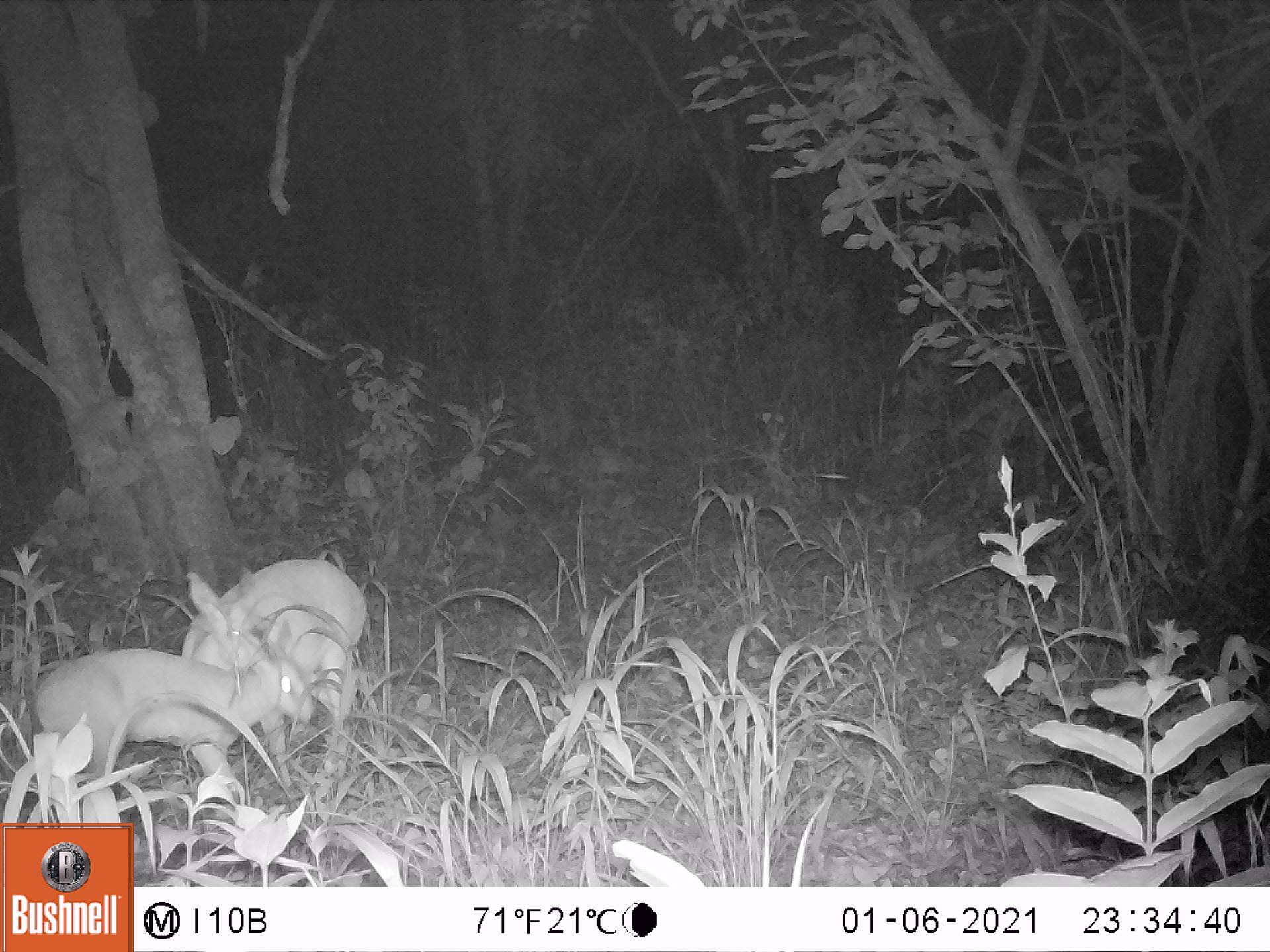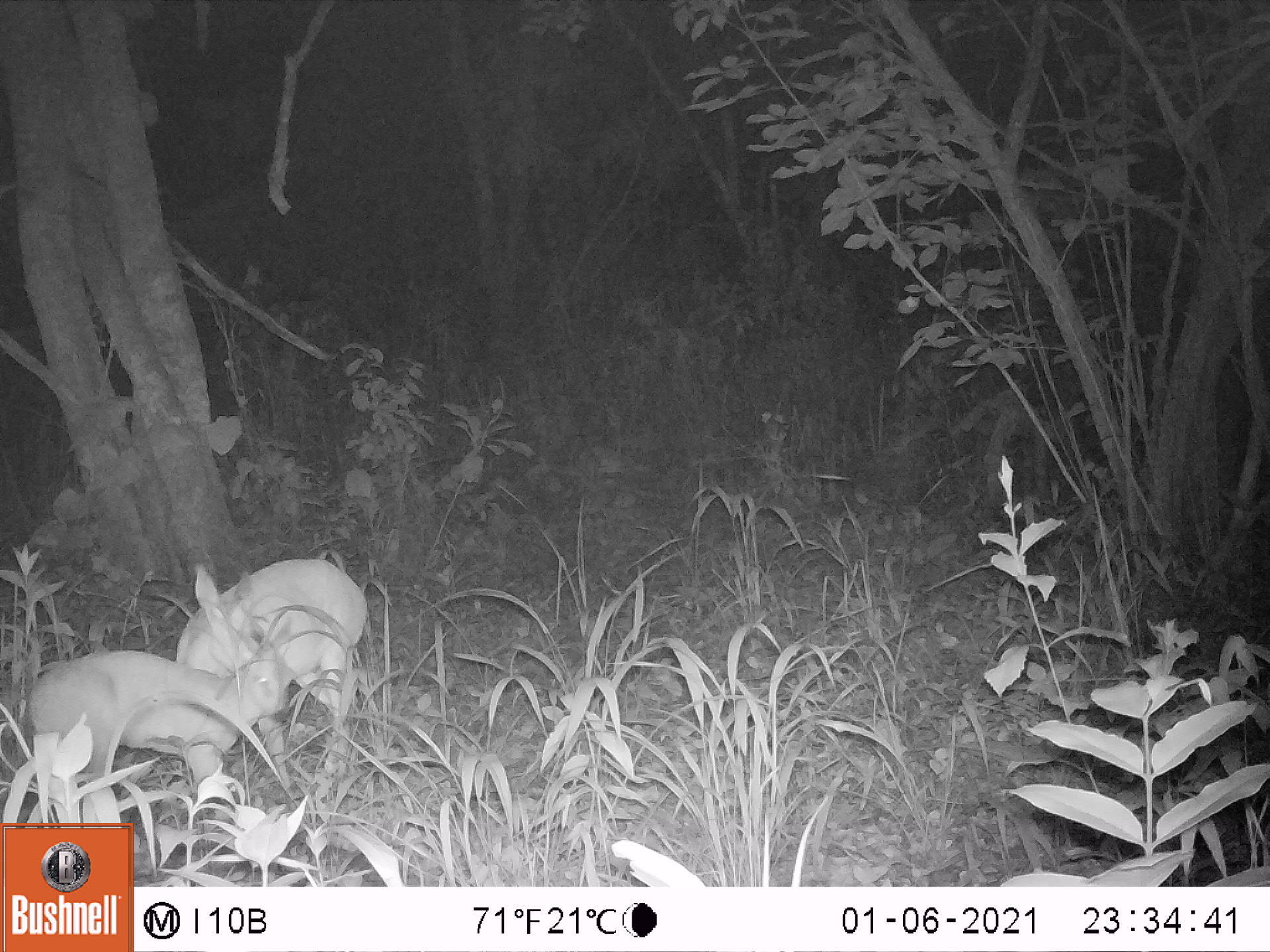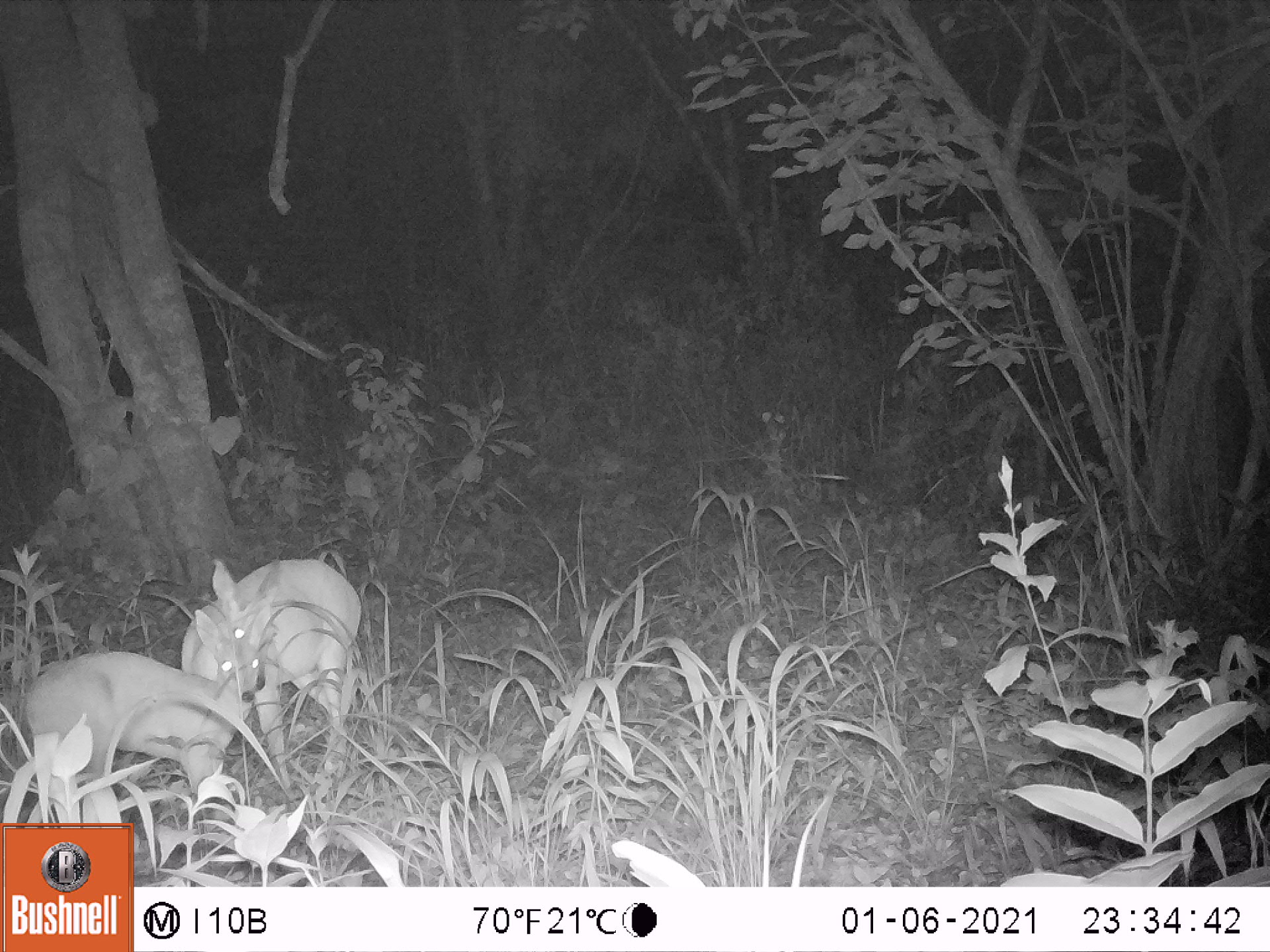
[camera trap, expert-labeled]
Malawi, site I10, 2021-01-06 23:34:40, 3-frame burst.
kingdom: Animalia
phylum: Chordata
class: Mammalia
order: Artiodactyla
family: Bovidae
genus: Sylvicapra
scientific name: Sylvicapra grimmia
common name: common duiker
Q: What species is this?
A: Common duiker (Sylvicapra grimmia).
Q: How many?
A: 2.